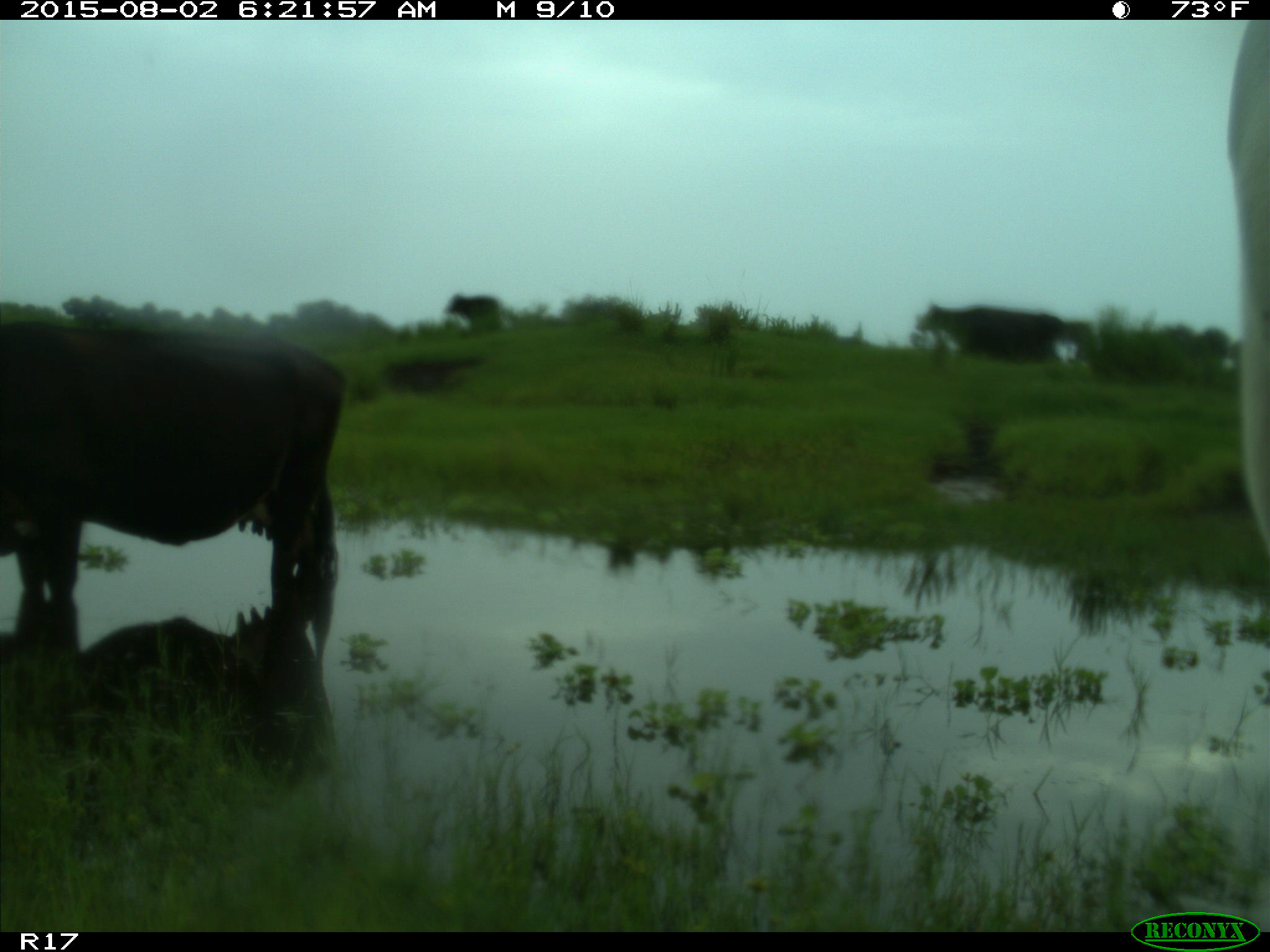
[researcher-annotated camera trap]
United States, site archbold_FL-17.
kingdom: Animalia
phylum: Chordata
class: Mammalia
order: Artiodactyla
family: Bovidae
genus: Bos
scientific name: Bos taurus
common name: domestic cow